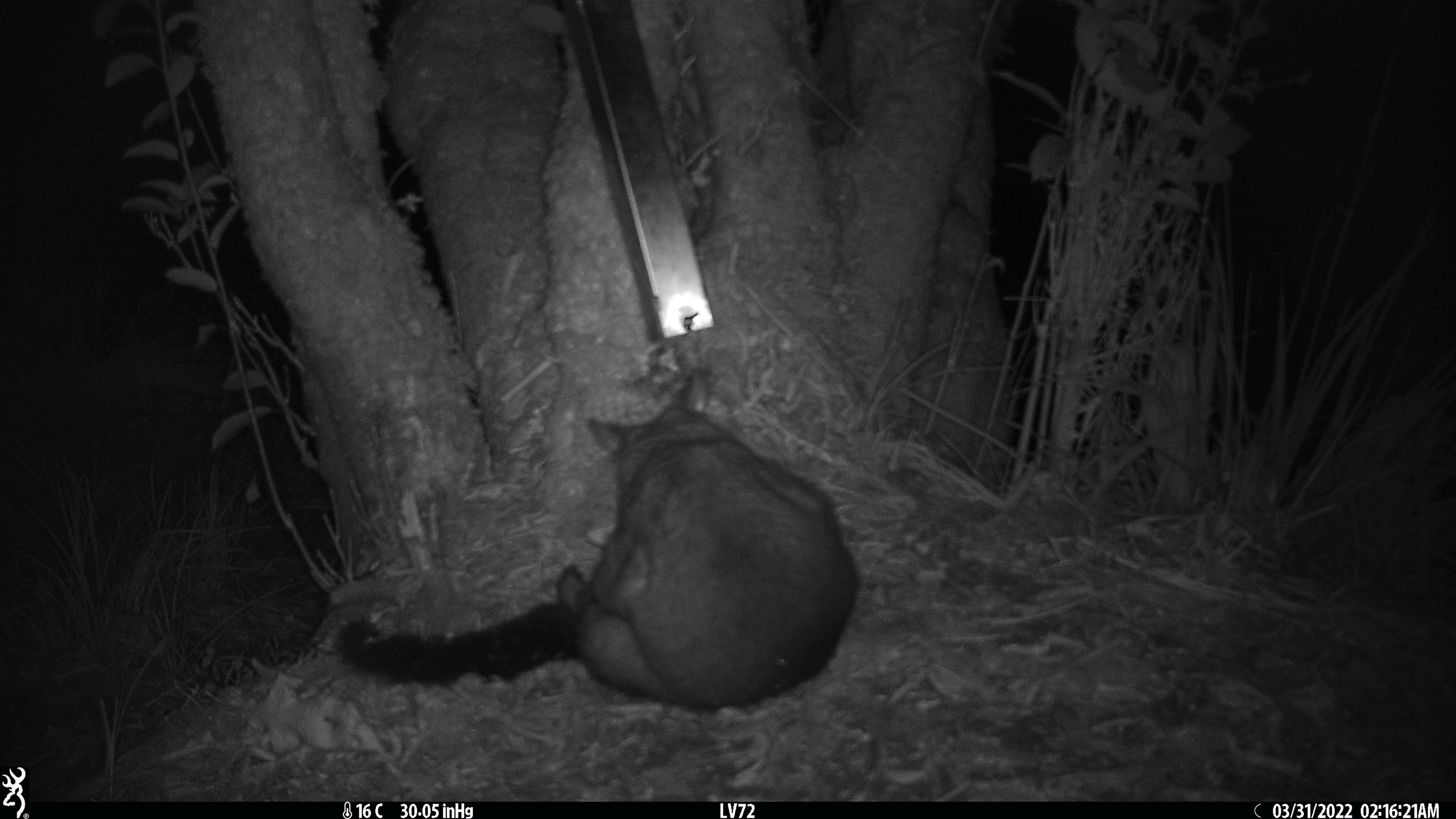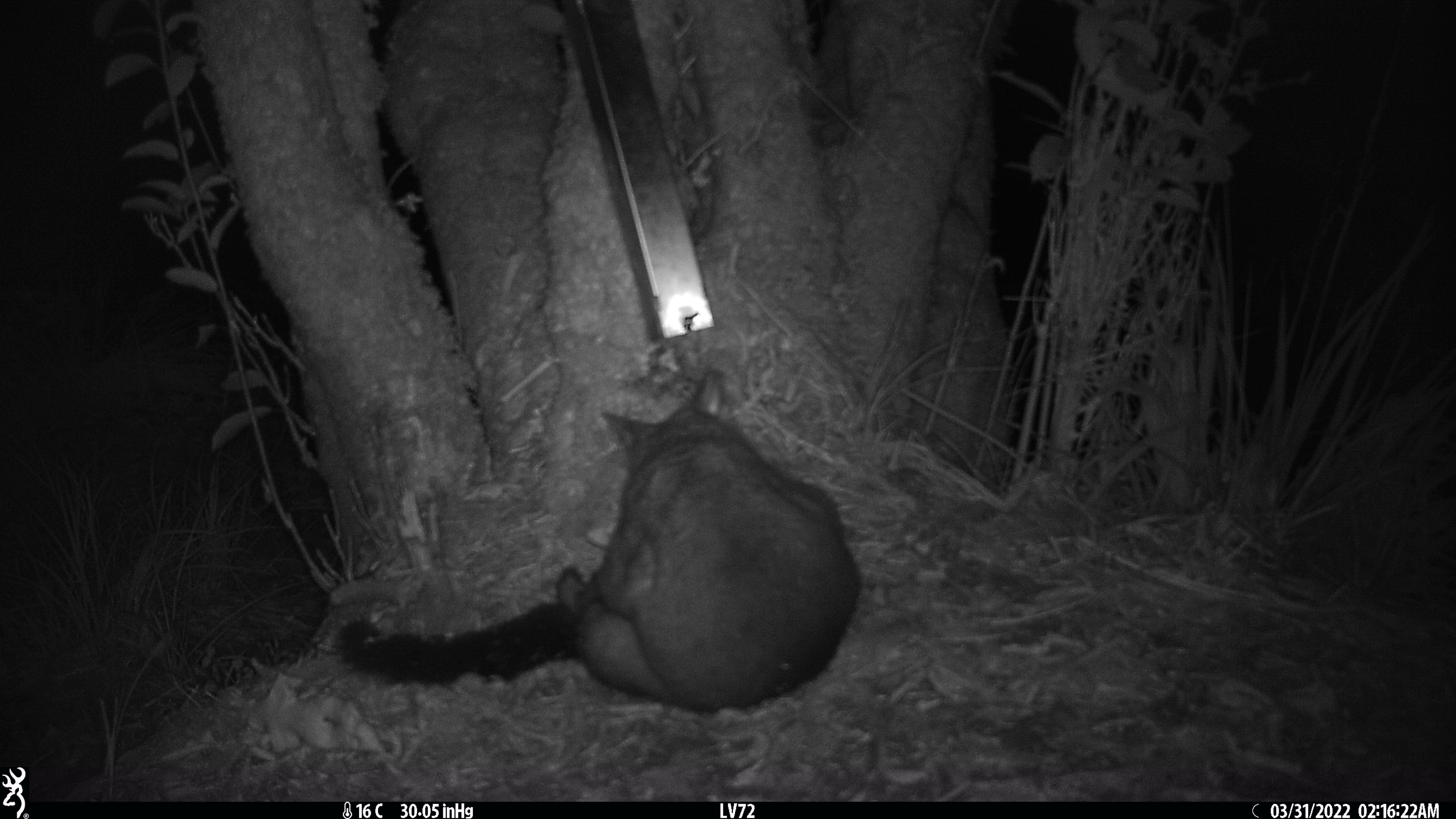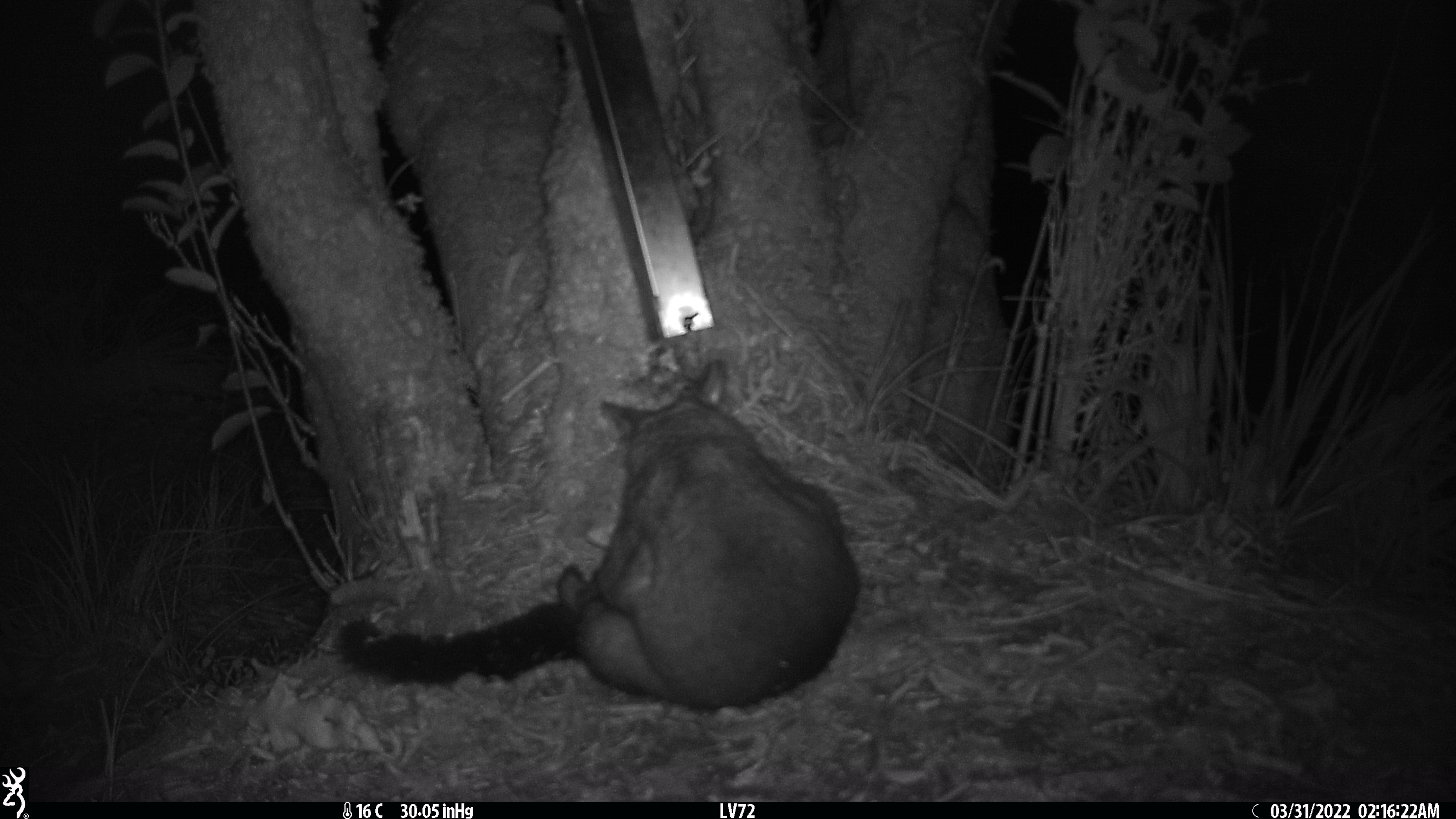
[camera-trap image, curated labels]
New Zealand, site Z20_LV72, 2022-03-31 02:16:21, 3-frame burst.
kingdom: Animalia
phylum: Chordata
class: Mammalia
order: Diprotodontia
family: Phalangeridae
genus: Trichosurus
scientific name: Trichosurus vulpecula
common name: common brushtail possum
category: possum